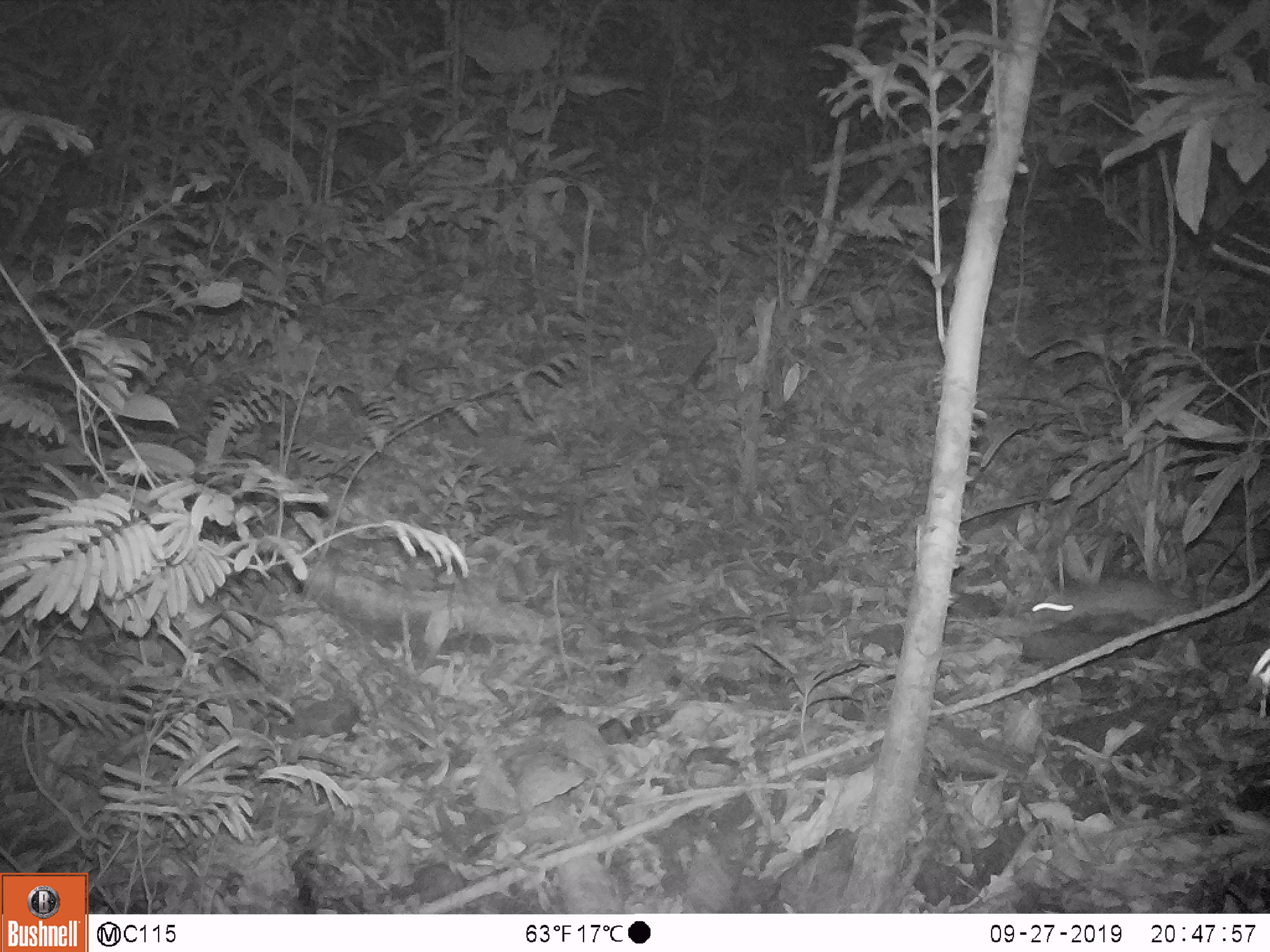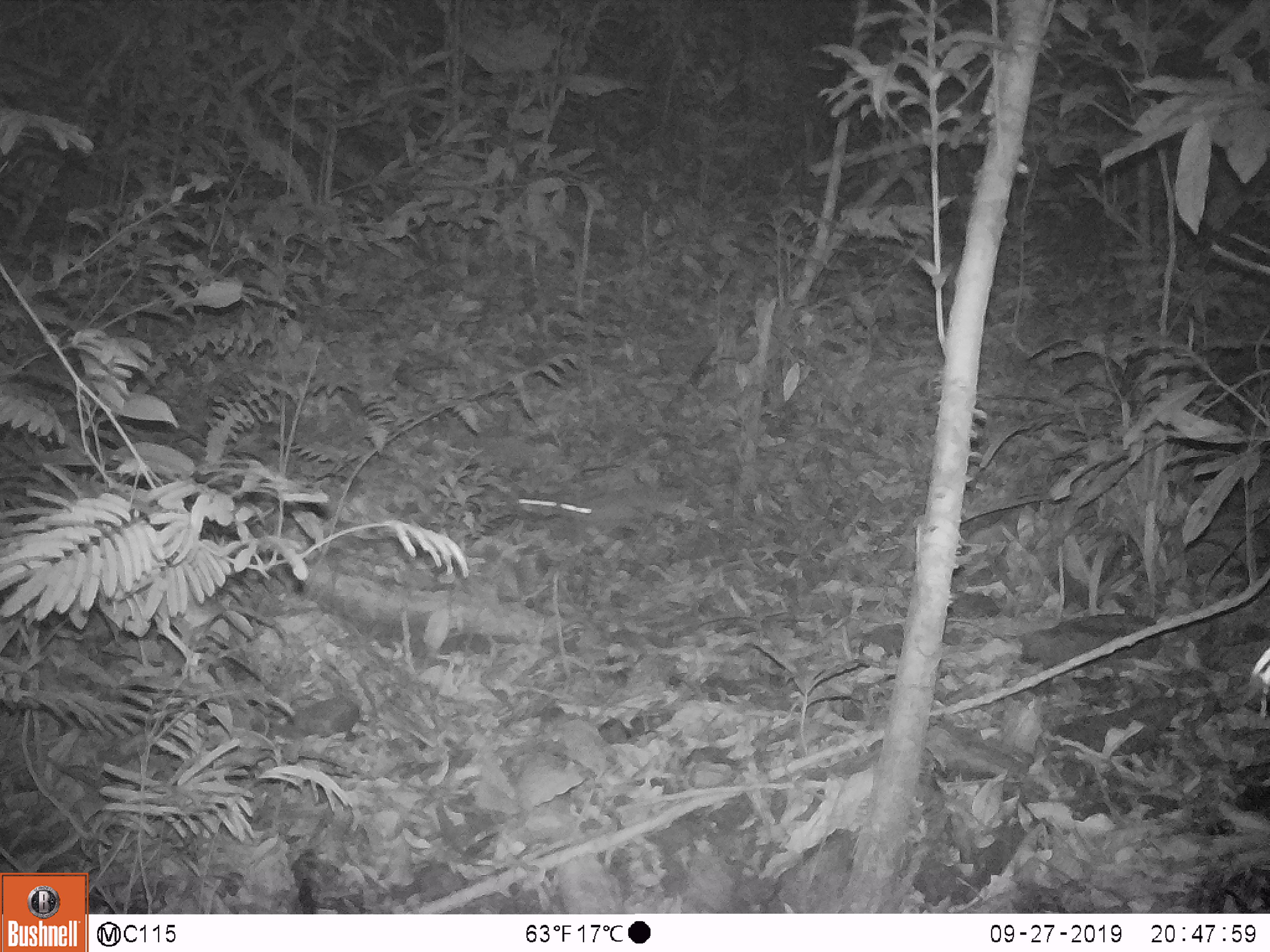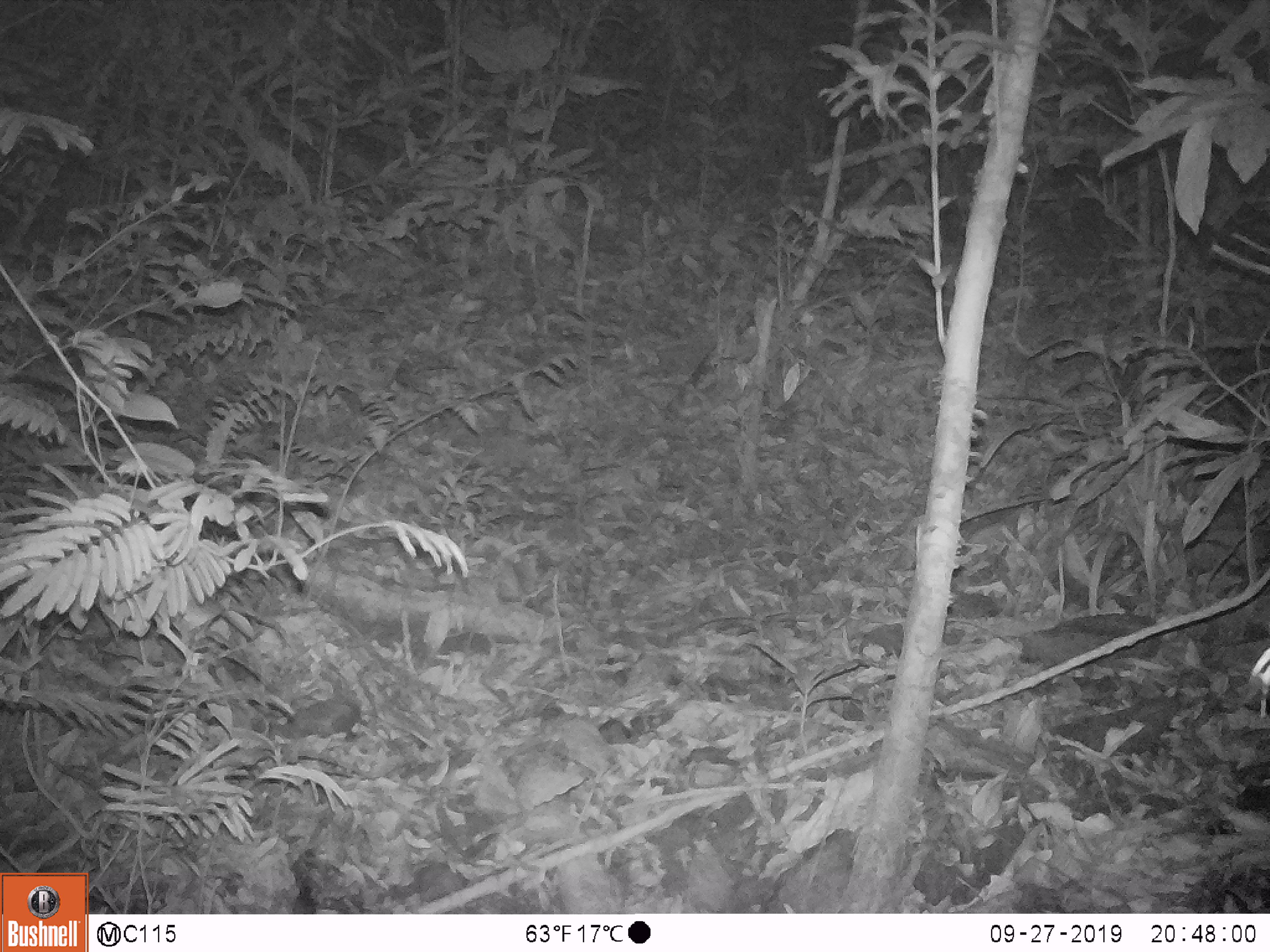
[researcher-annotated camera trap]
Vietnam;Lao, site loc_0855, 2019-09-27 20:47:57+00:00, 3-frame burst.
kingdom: Animalia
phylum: Chordata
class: Mammalia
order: Rodentia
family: Muridae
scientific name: Muridae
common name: old-world mice and rats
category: unidentified murid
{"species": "unidentified murid (old-world mice and rats) (Muridae)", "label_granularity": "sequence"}